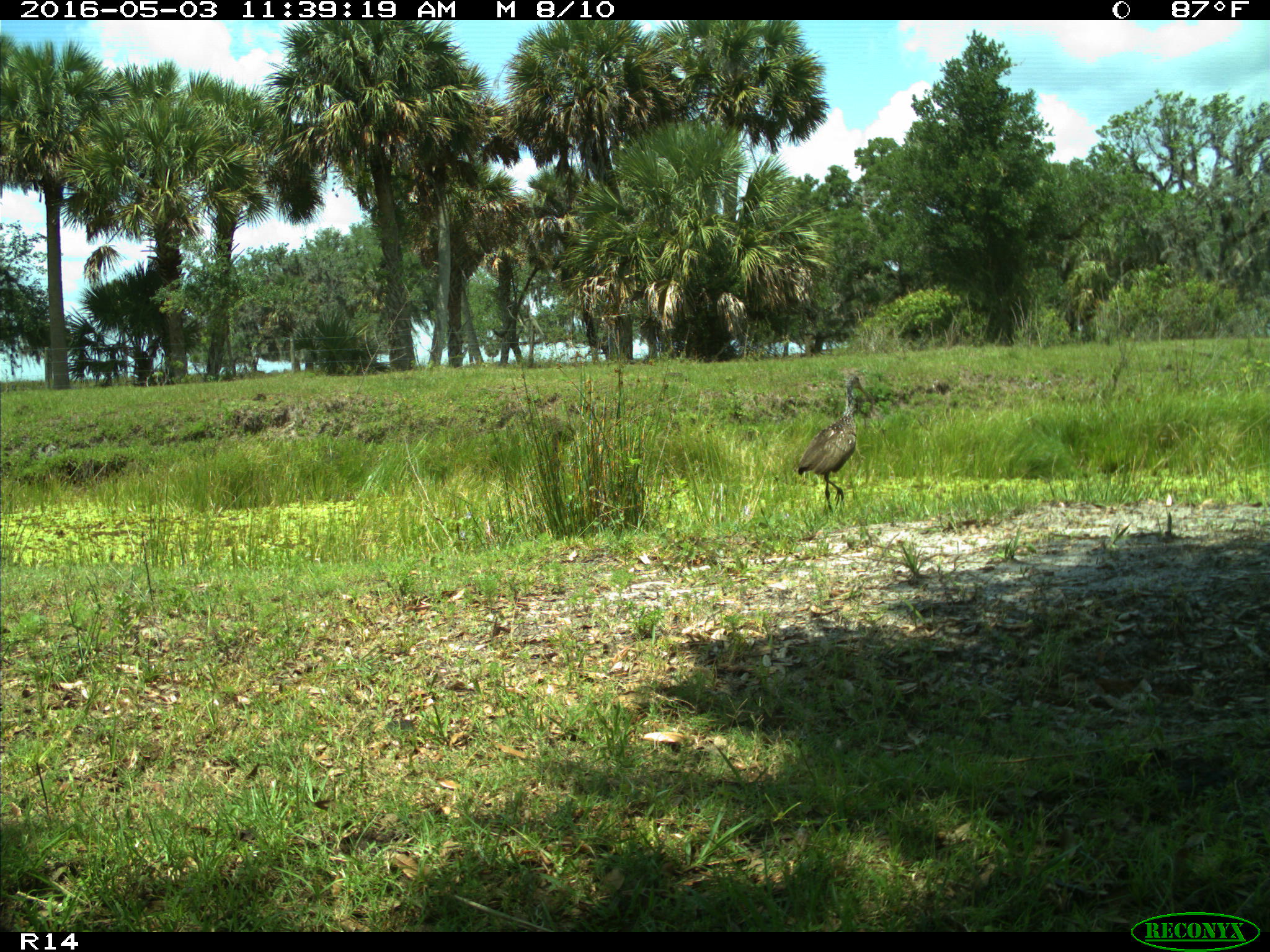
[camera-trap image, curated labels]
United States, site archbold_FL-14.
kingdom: Animalia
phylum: Chordata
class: Aves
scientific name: Aves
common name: birds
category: unidentified bird